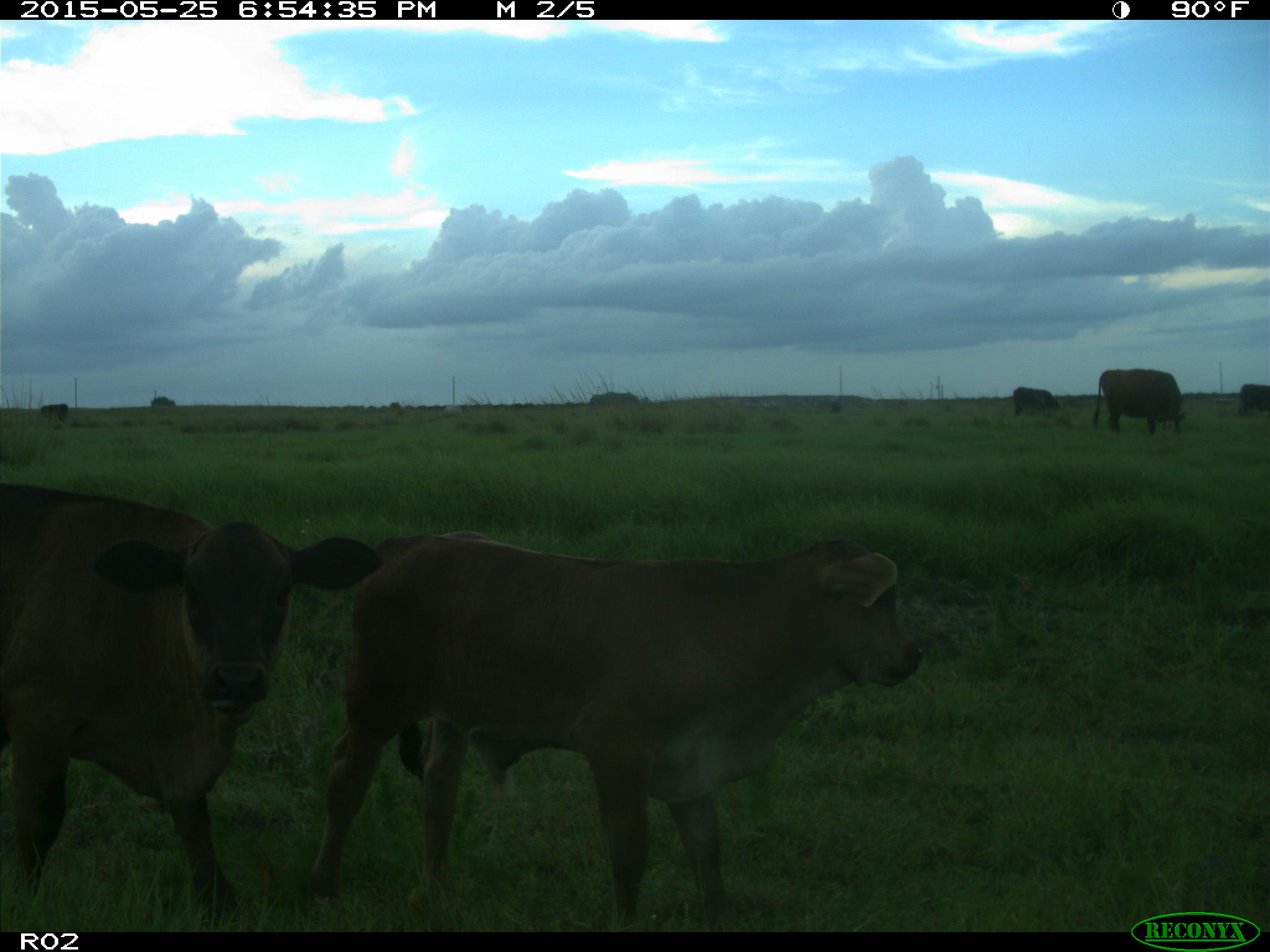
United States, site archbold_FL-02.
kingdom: Animalia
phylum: Chordata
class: Mammalia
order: Artiodactyla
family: Bovidae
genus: Bos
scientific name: Bos taurus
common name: domestic cow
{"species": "Bos taurus (domestic cow)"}